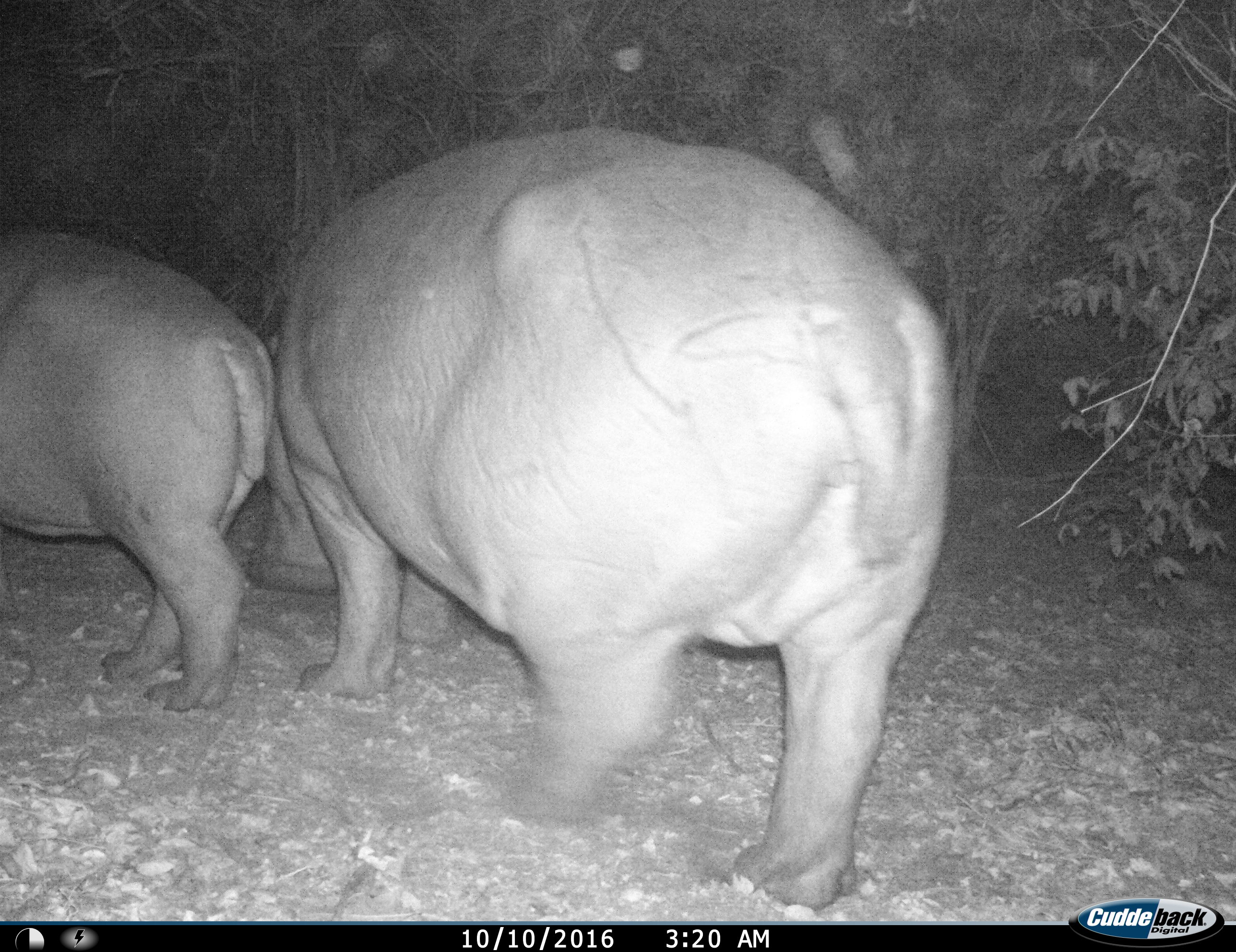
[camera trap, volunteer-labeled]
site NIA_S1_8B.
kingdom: Animalia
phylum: Chordata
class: Mammalia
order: Artiodactyla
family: Hippopotamidae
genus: Hippopotamus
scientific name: Hippopotamus amphibius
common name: hippopotamus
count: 2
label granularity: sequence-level